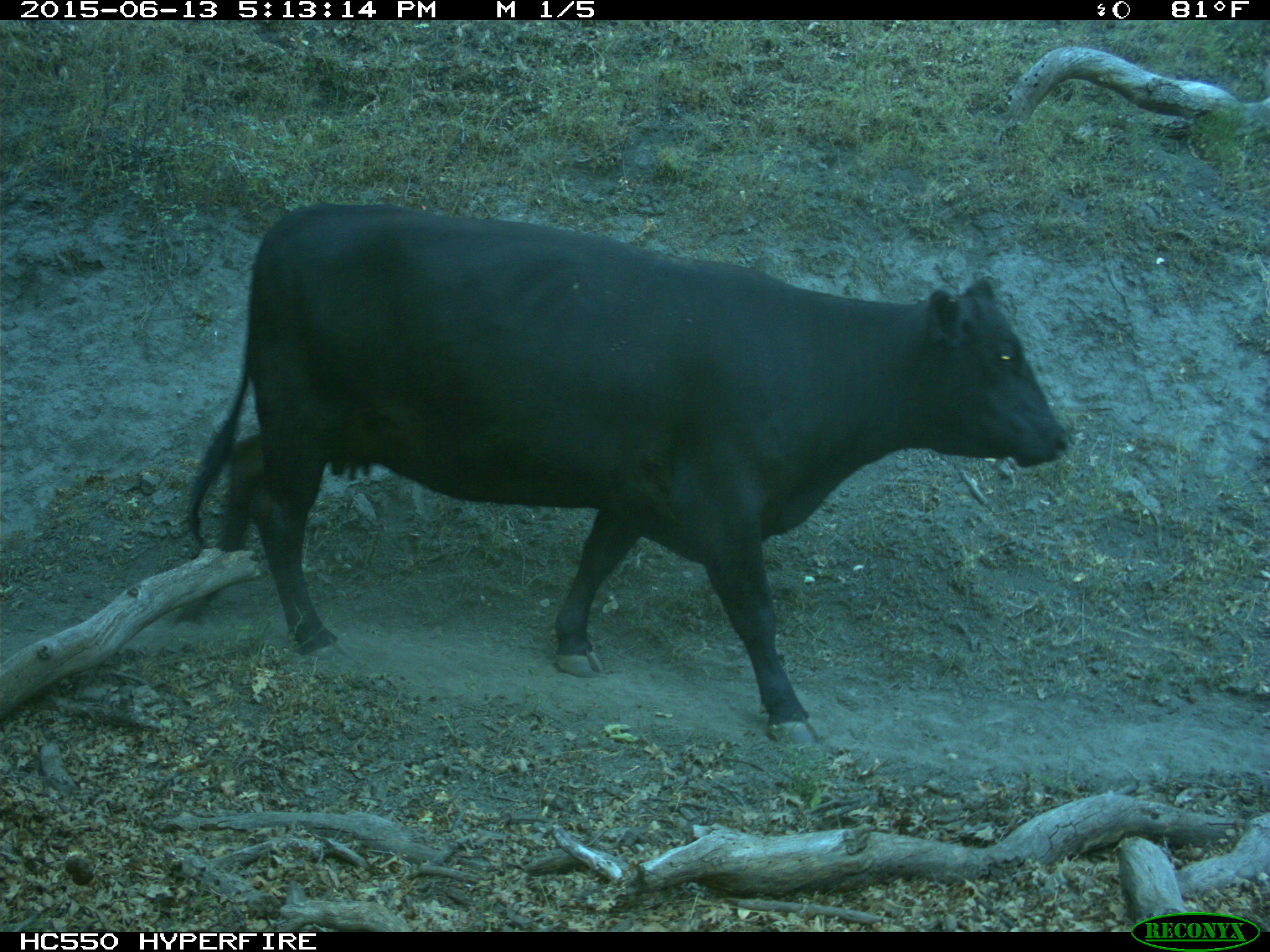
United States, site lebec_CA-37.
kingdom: Animalia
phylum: Chordata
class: Mammalia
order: Artiodactyla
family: Bovidae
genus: Bos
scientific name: Bos taurus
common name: domestic cow